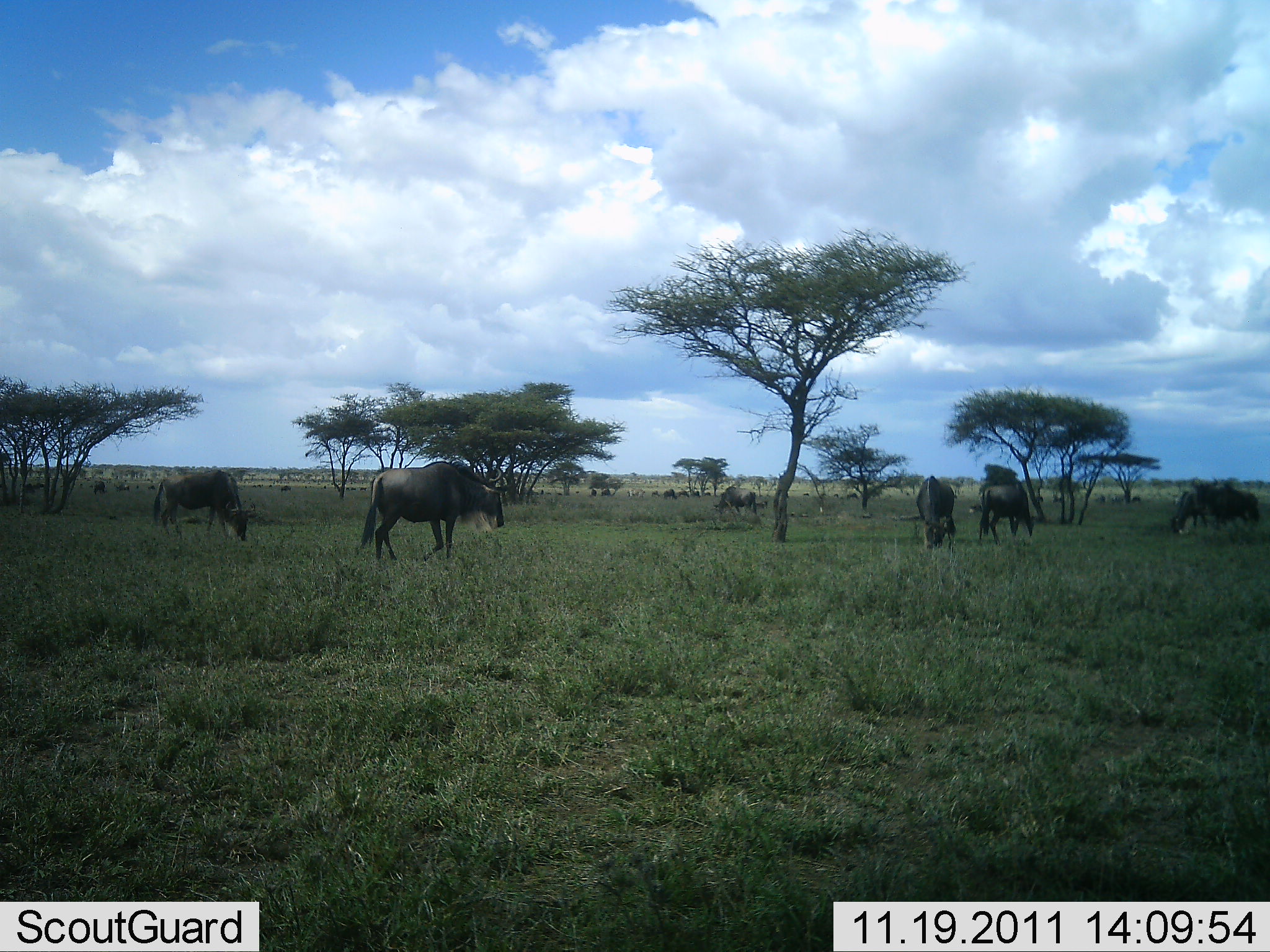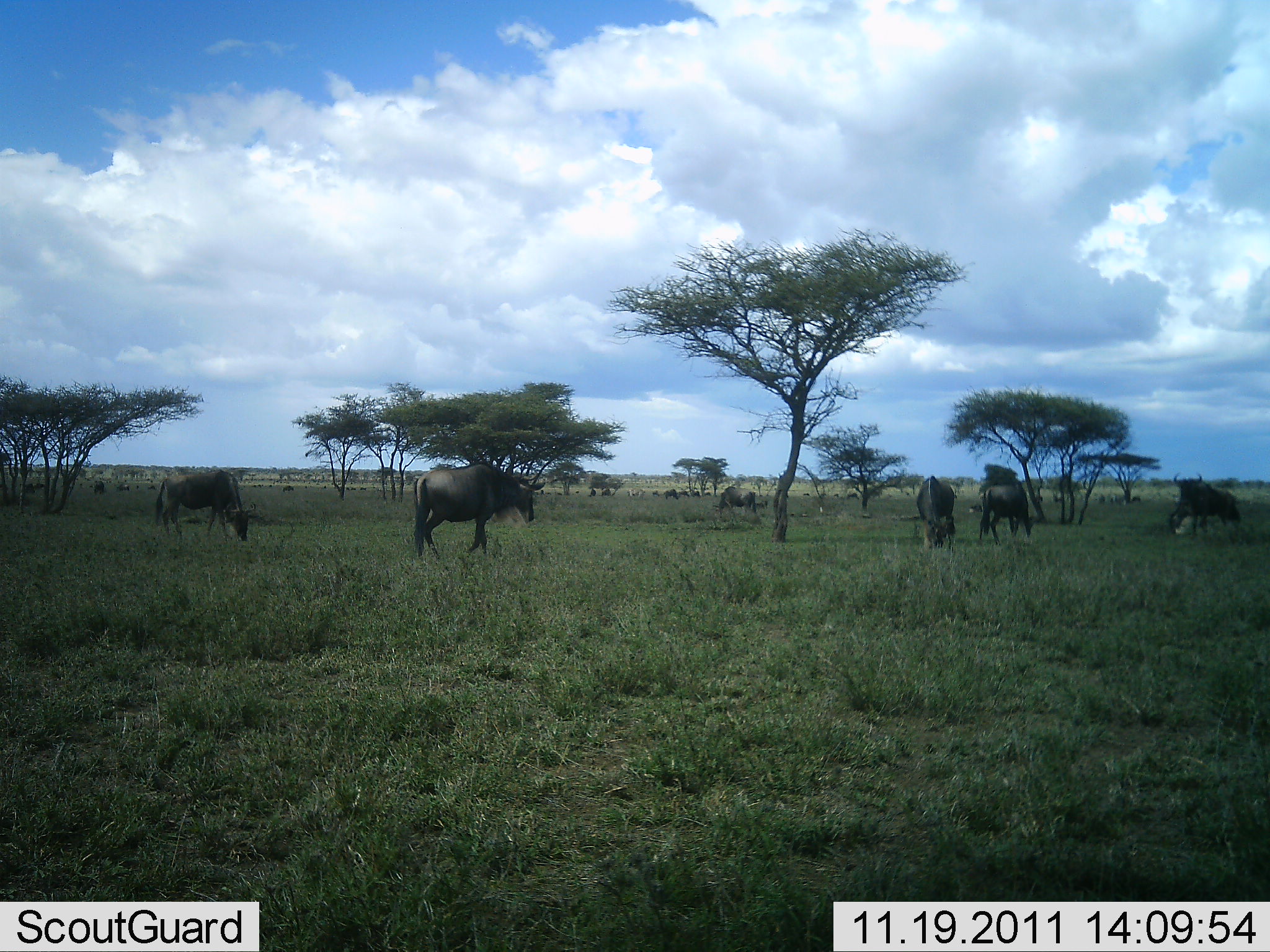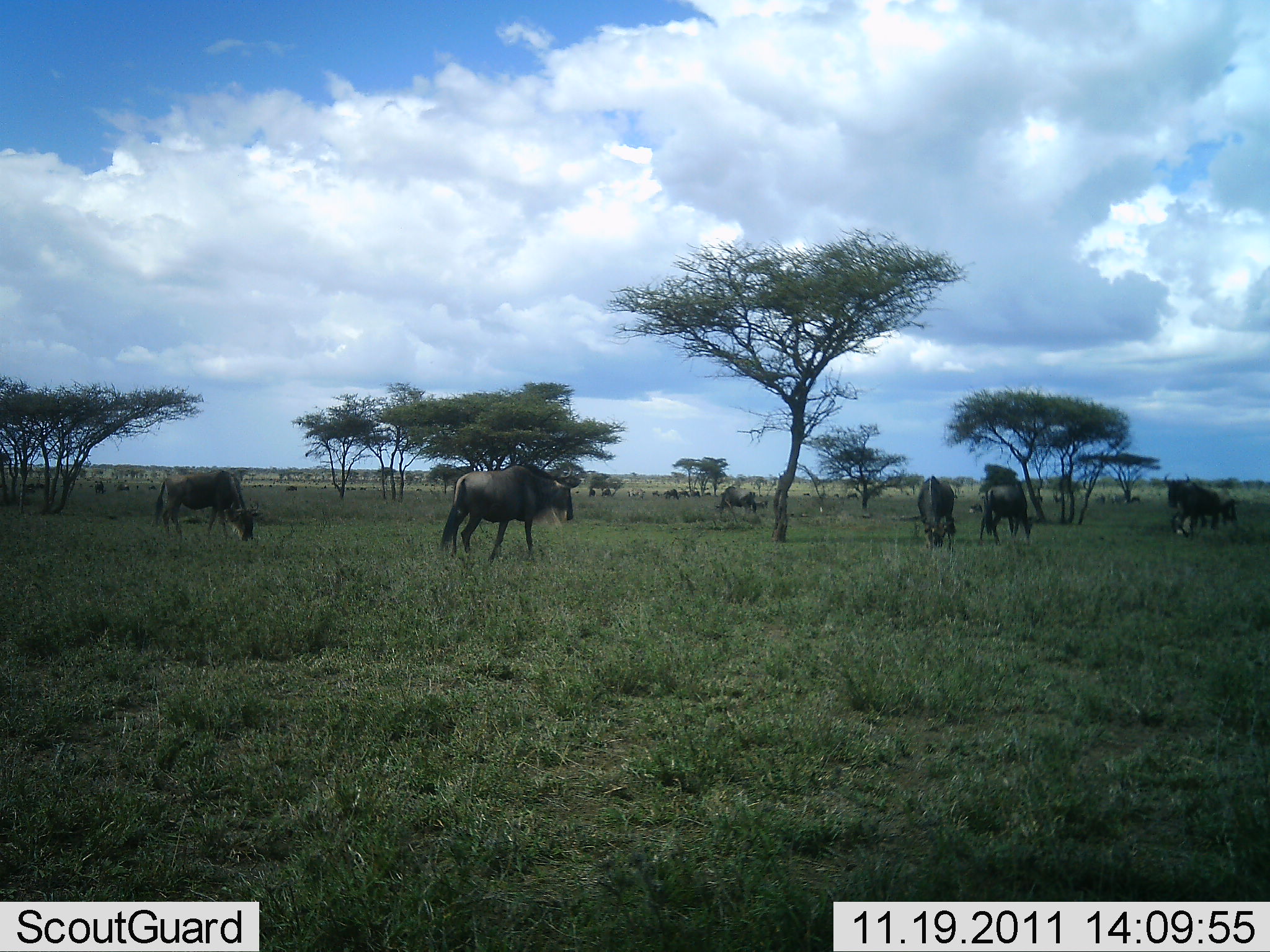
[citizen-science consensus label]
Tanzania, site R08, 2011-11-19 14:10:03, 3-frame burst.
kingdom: Animalia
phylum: Chordata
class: Mammalia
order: Artiodactyla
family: Bovidae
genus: Connochaetes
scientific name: Connochaetes taurinus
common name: blue wildebeest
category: wildebeest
Wildebeest (blue wildebeest) (Connochaetes taurinus), count 11-50. Behavior (volunteer vote fractions): standing 40%, resting 7%, moving 47%, interacting 7%. Young present (vote fraction): 0%. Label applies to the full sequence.